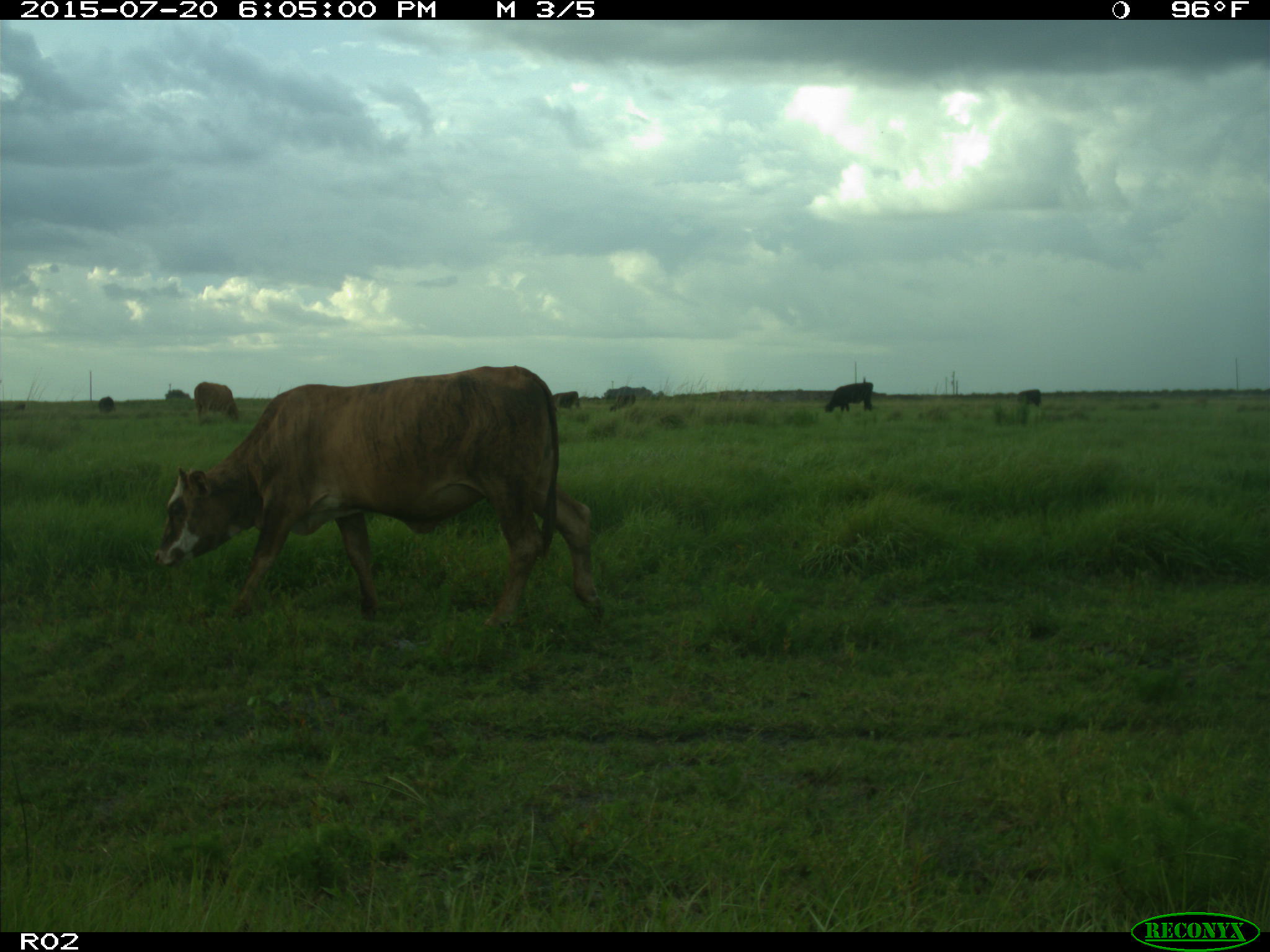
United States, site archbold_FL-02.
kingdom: Animalia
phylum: Chordata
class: Mammalia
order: Artiodactyla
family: Bovidae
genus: Bos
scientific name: Bos taurus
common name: domestic cow